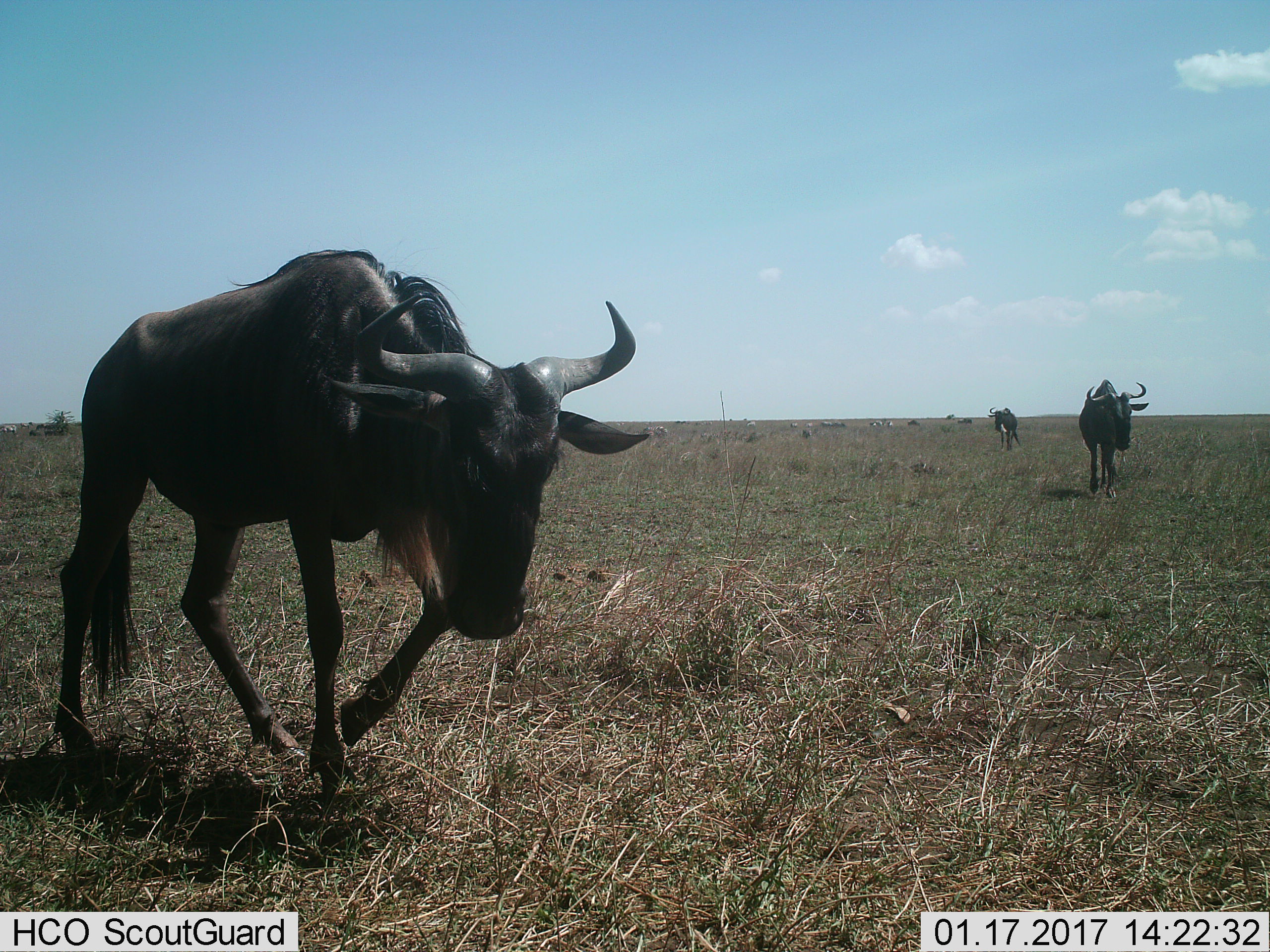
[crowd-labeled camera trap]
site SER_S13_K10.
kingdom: Animalia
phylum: Chordata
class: Mammalia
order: Artiodactyla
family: Bovidae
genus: Connochaetes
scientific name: Connochaetes taurinus taurinus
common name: blue wildebeest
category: wildebeestblue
Wildebeestblue (blue wildebeest) (Connochaetes taurinus taurinus), count 3. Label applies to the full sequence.